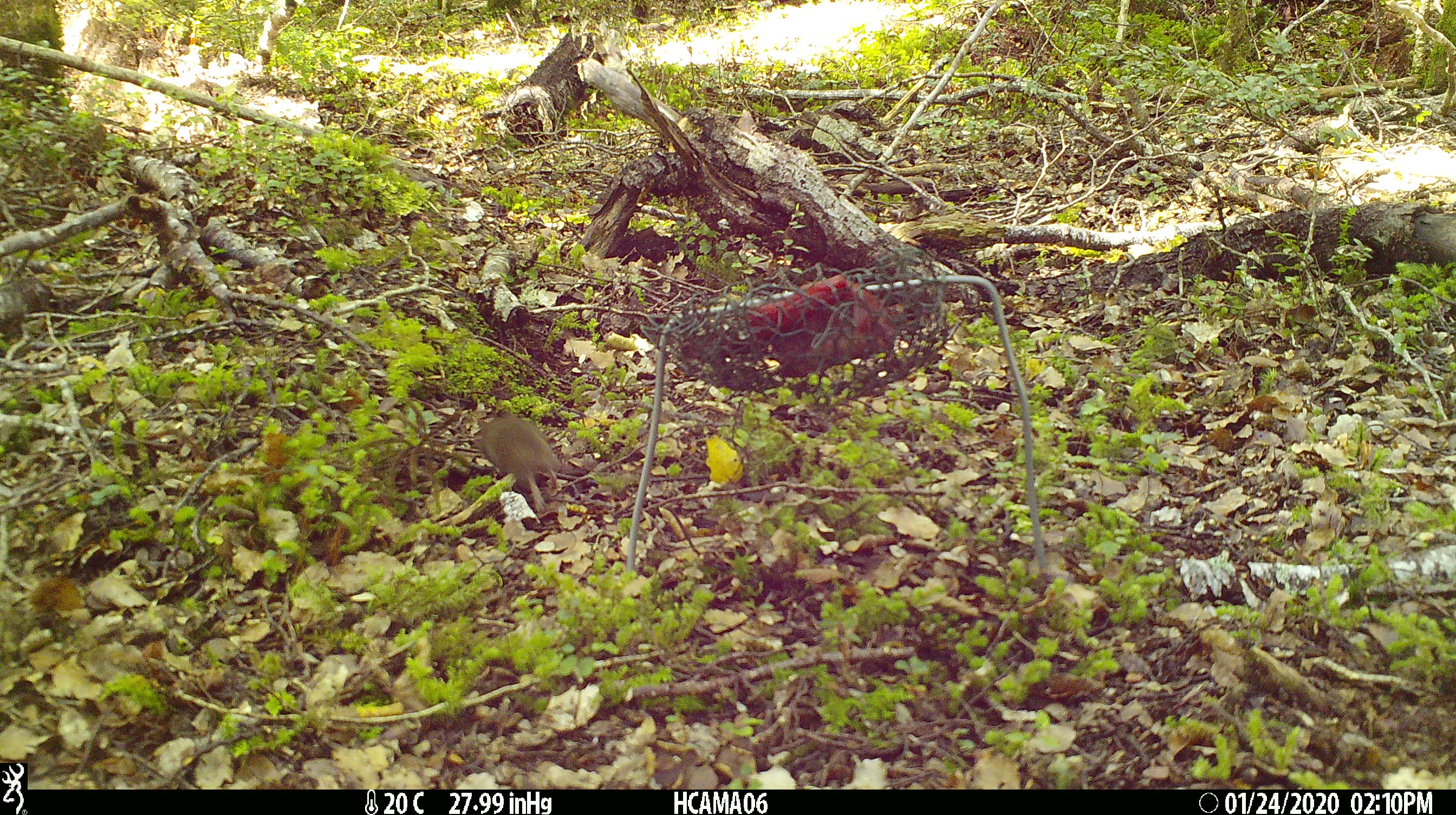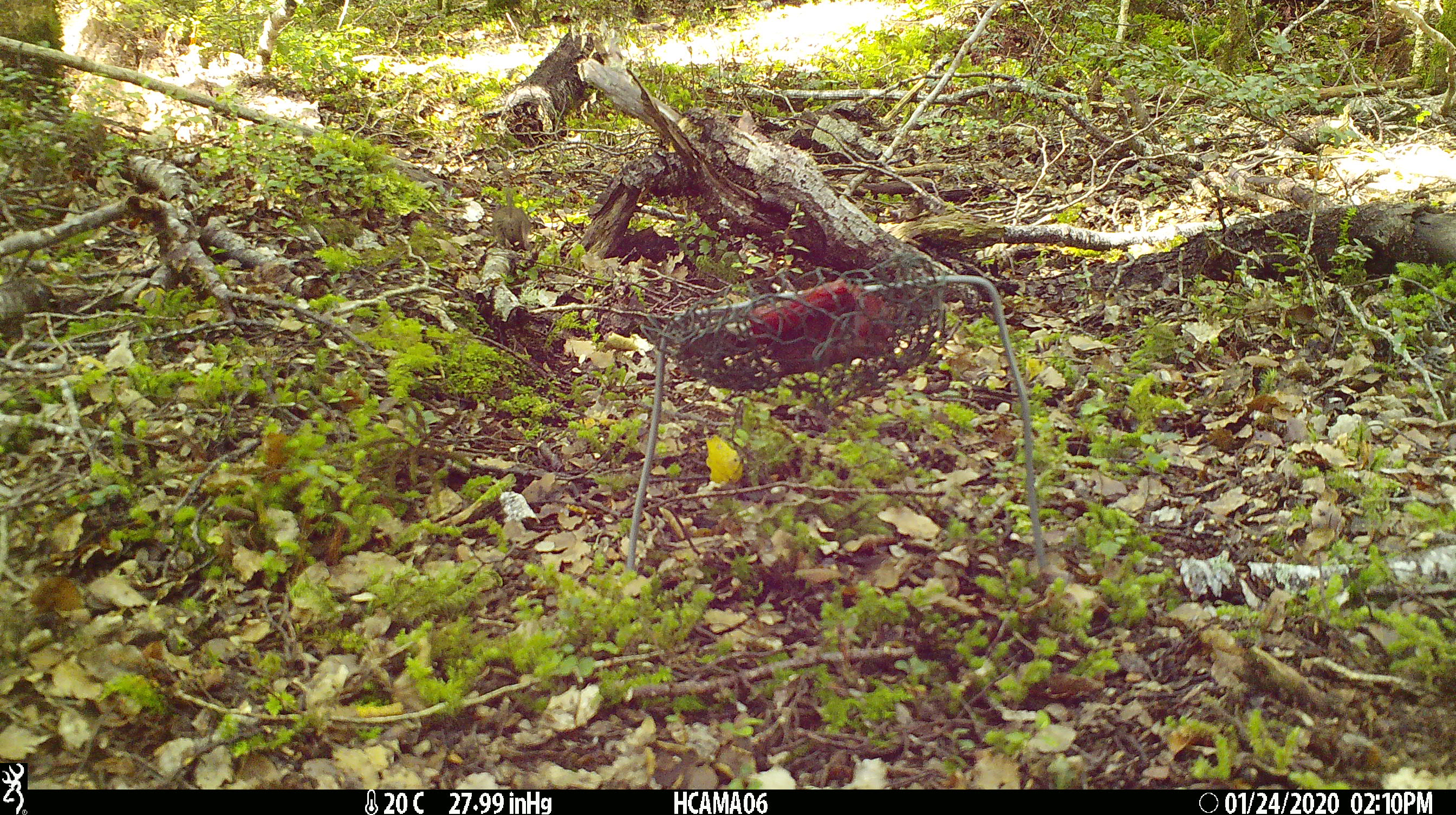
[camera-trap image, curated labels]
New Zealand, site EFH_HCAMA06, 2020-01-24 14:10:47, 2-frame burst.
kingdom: Animalia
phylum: Chordata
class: Mammalia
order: Rodentia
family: Muridae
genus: Mus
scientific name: Mus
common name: mouse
Mouse (Mus).